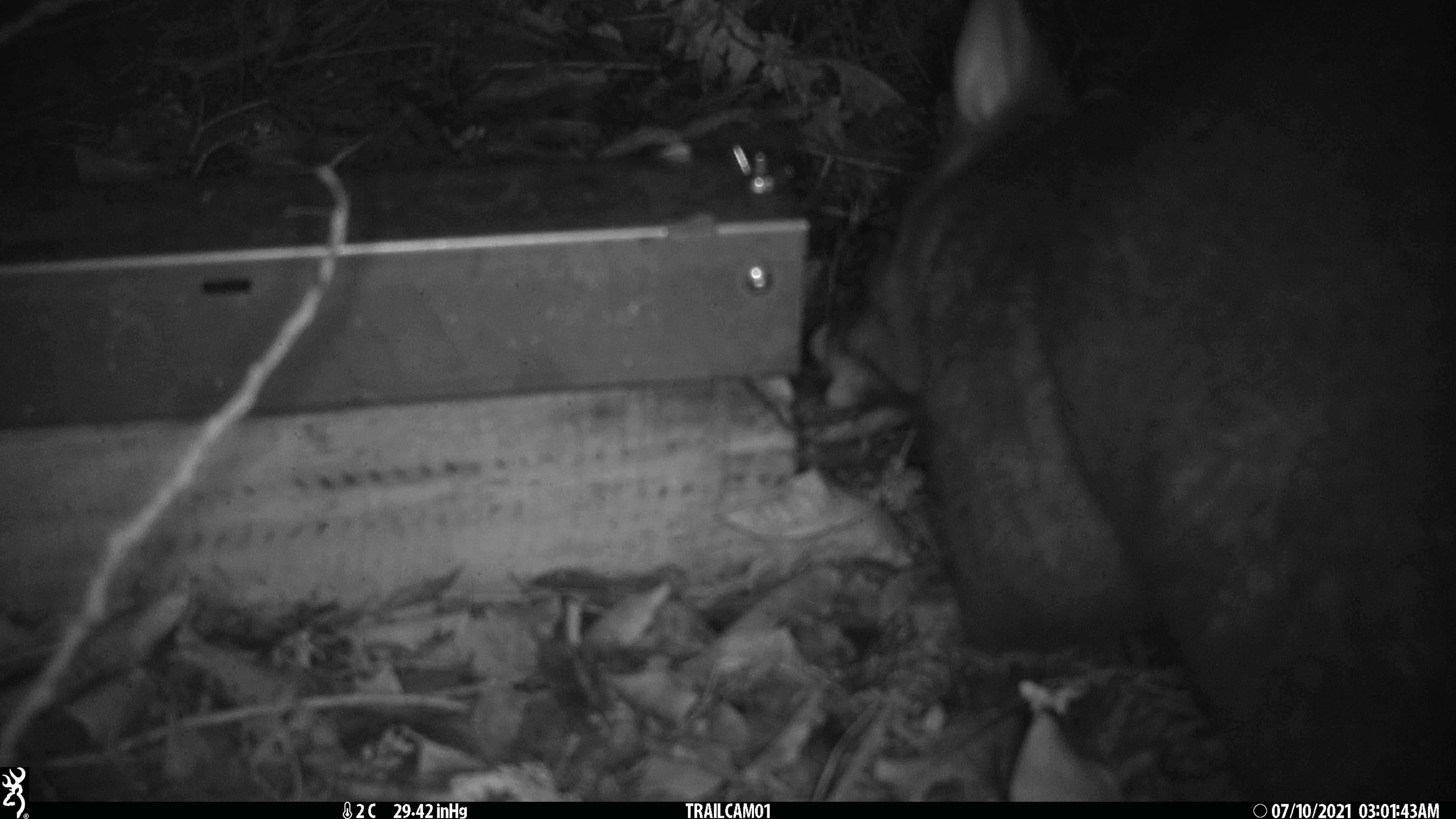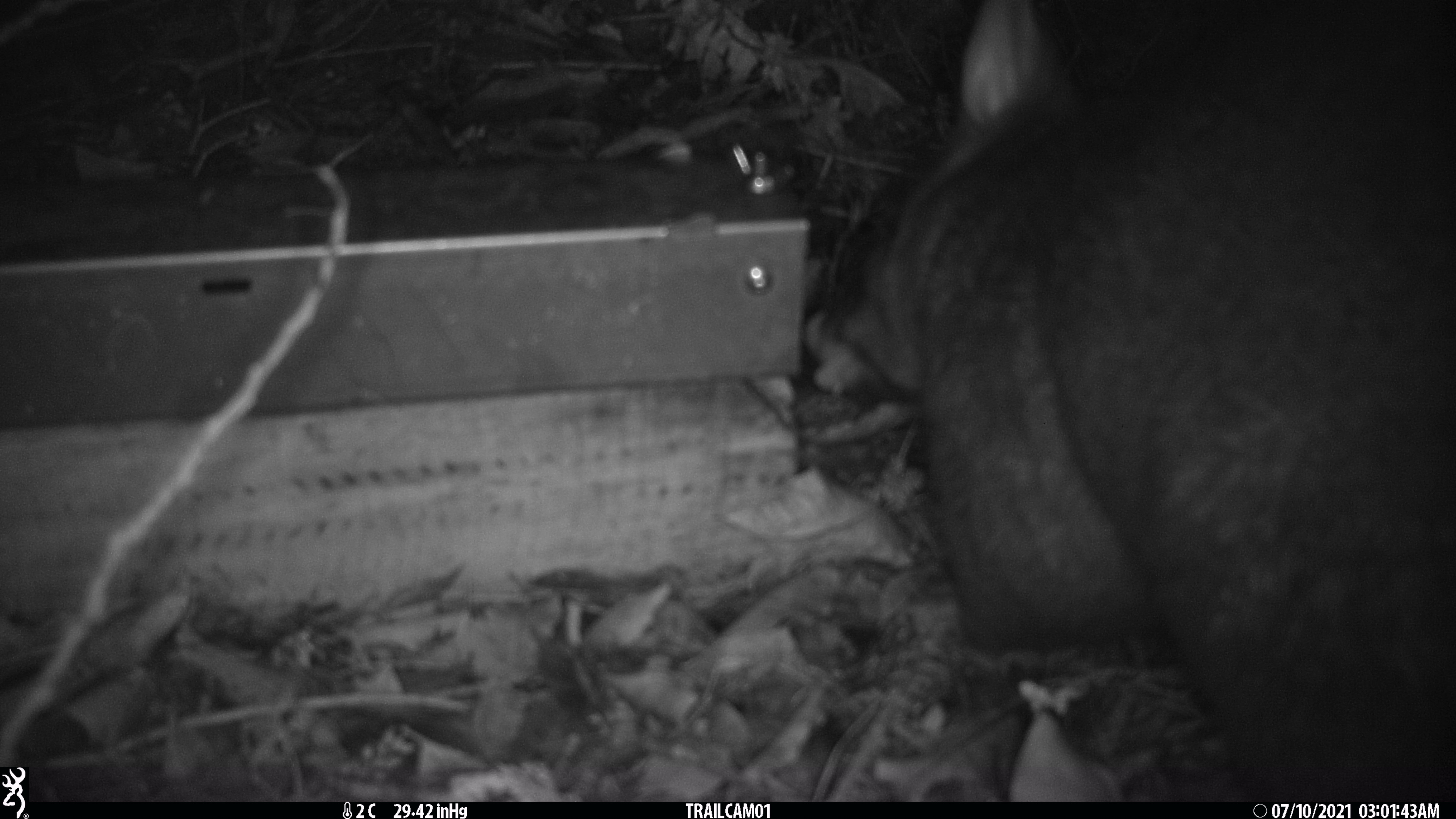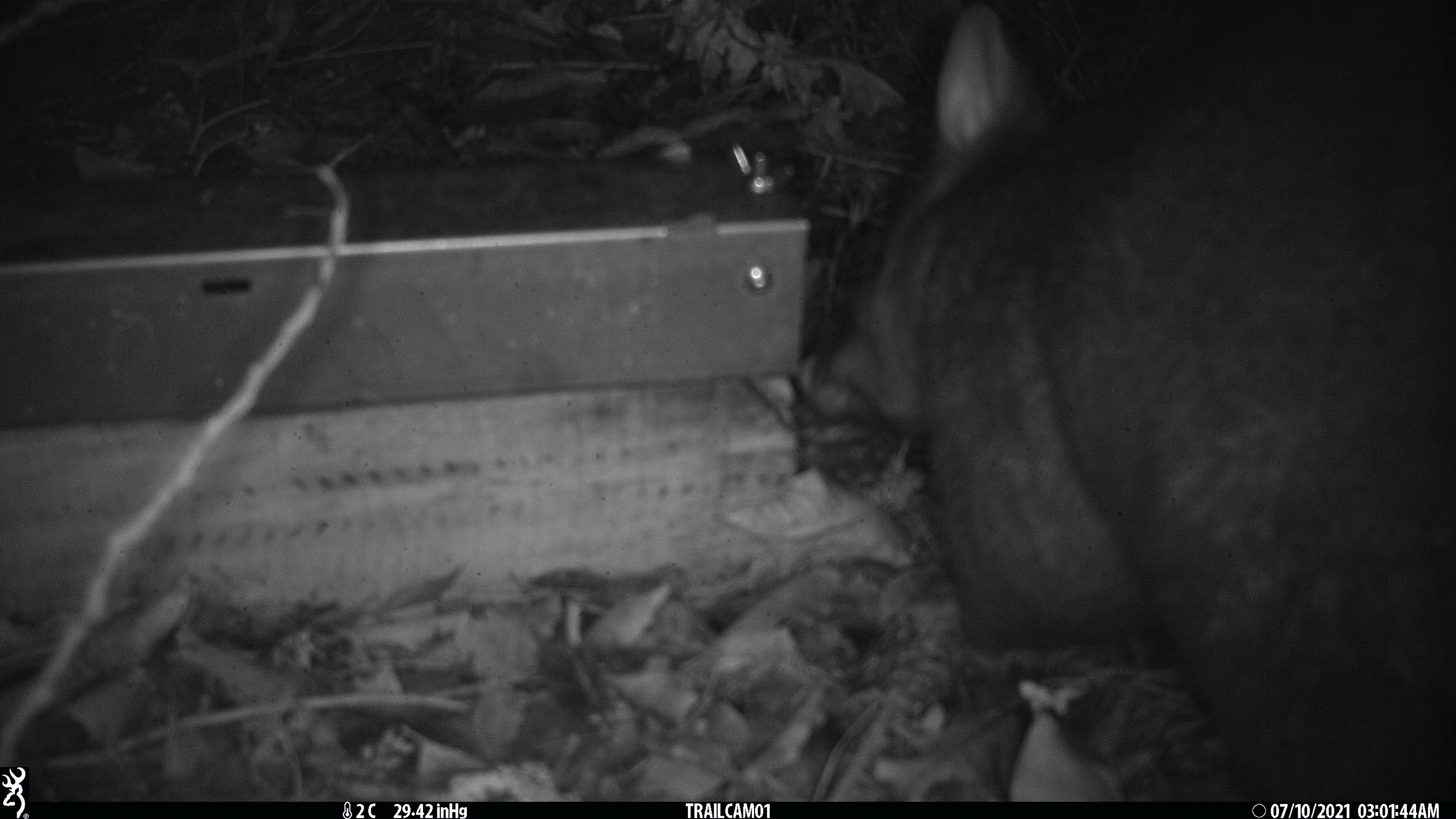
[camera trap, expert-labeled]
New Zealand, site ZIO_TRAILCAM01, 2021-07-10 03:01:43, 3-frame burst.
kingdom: Animalia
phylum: Chordata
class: Mammalia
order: Diprotodontia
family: Phalangeridae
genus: Trichosurus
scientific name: Trichosurus vulpecula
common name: common brushtail possum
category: possum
Possum (common brushtail possum) (Trichosurus vulpecula).